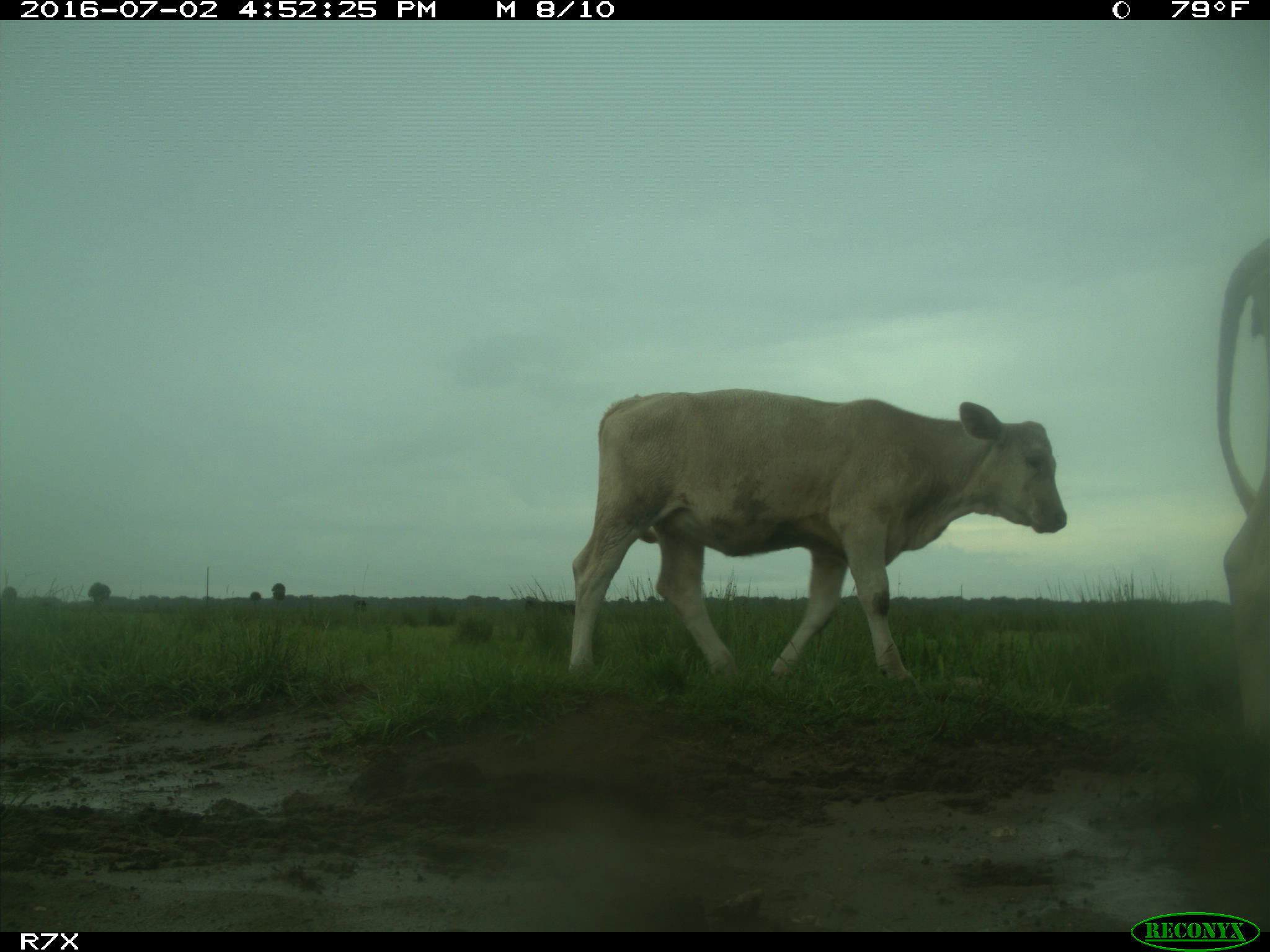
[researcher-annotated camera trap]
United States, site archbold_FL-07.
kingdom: Animalia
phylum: Chordata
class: Mammalia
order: Artiodactyla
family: Bovidae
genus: Bos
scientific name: Bos taurus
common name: domestic cow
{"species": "Bos taurus (domestic cow)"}